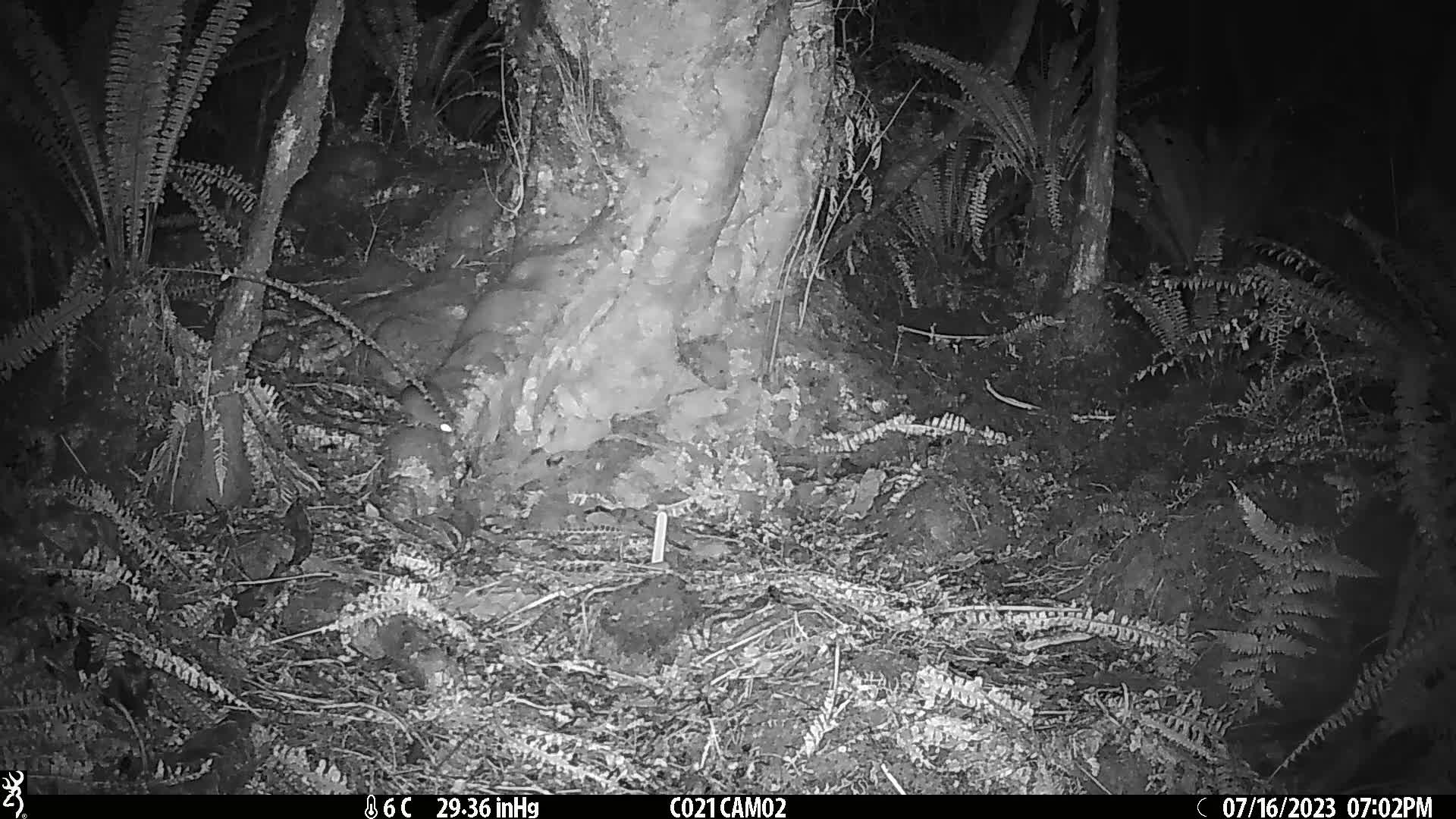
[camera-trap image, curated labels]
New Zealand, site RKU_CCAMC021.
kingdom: Animalia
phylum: Chordata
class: Mammalia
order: Rodentia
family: Muridae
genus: Rattus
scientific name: Rattus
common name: rat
Rat (Rattus).